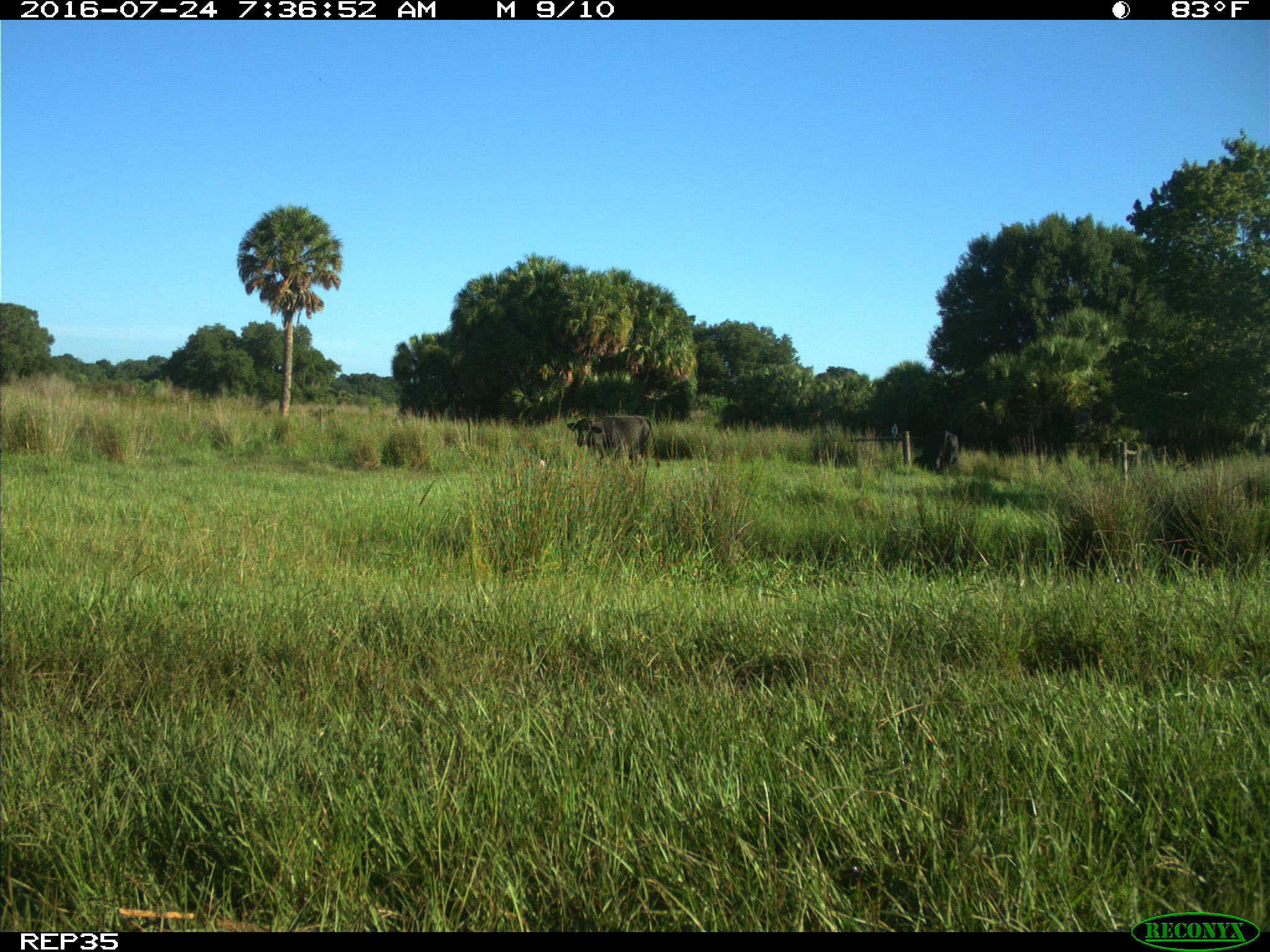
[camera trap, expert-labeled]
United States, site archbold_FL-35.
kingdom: Animalia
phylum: Chordata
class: Mammalia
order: Artiodactyla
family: Bovidae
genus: Bos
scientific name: Bos taurus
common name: domestic cow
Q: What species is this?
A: Bos taurus (domestic cow).